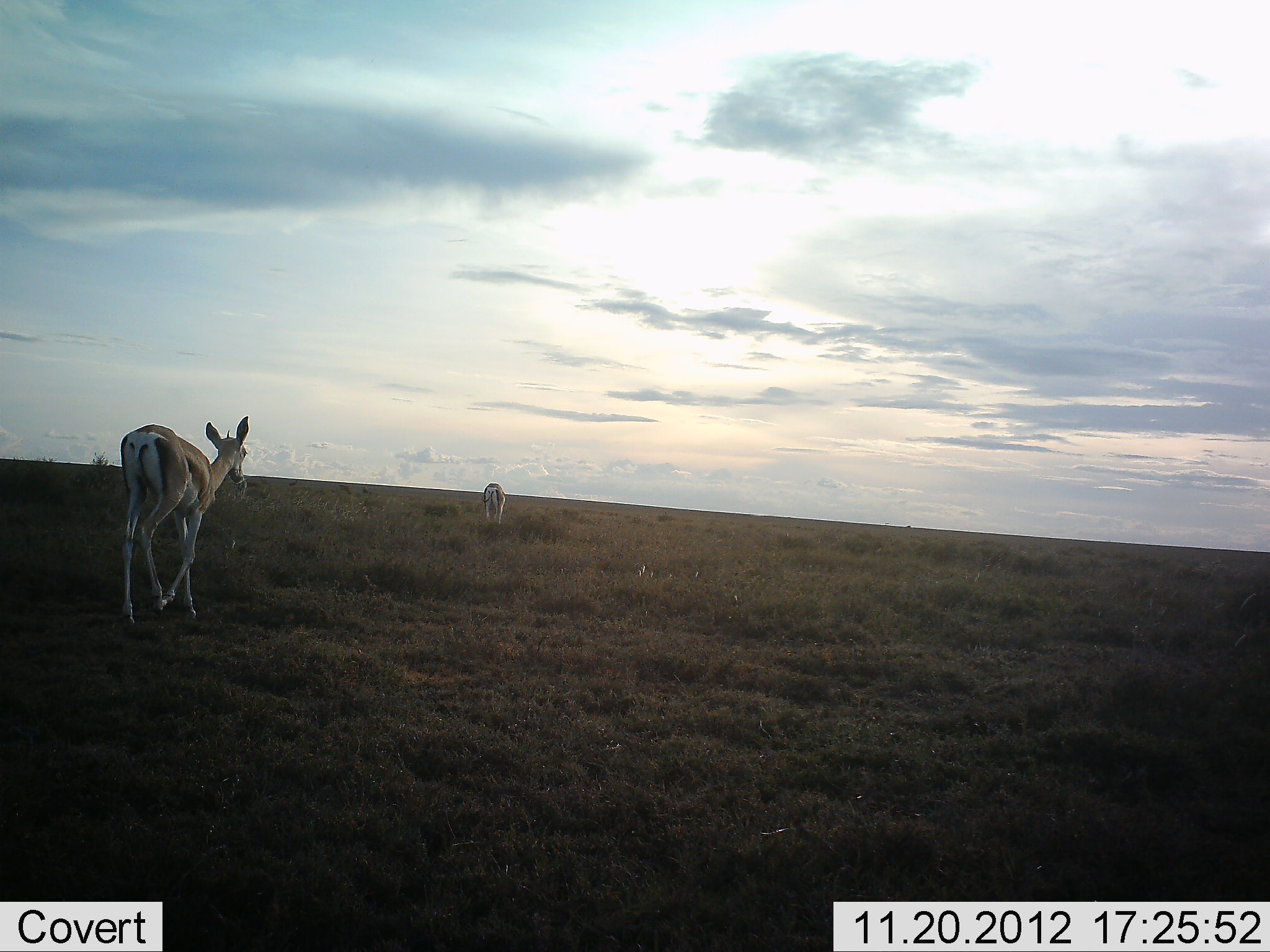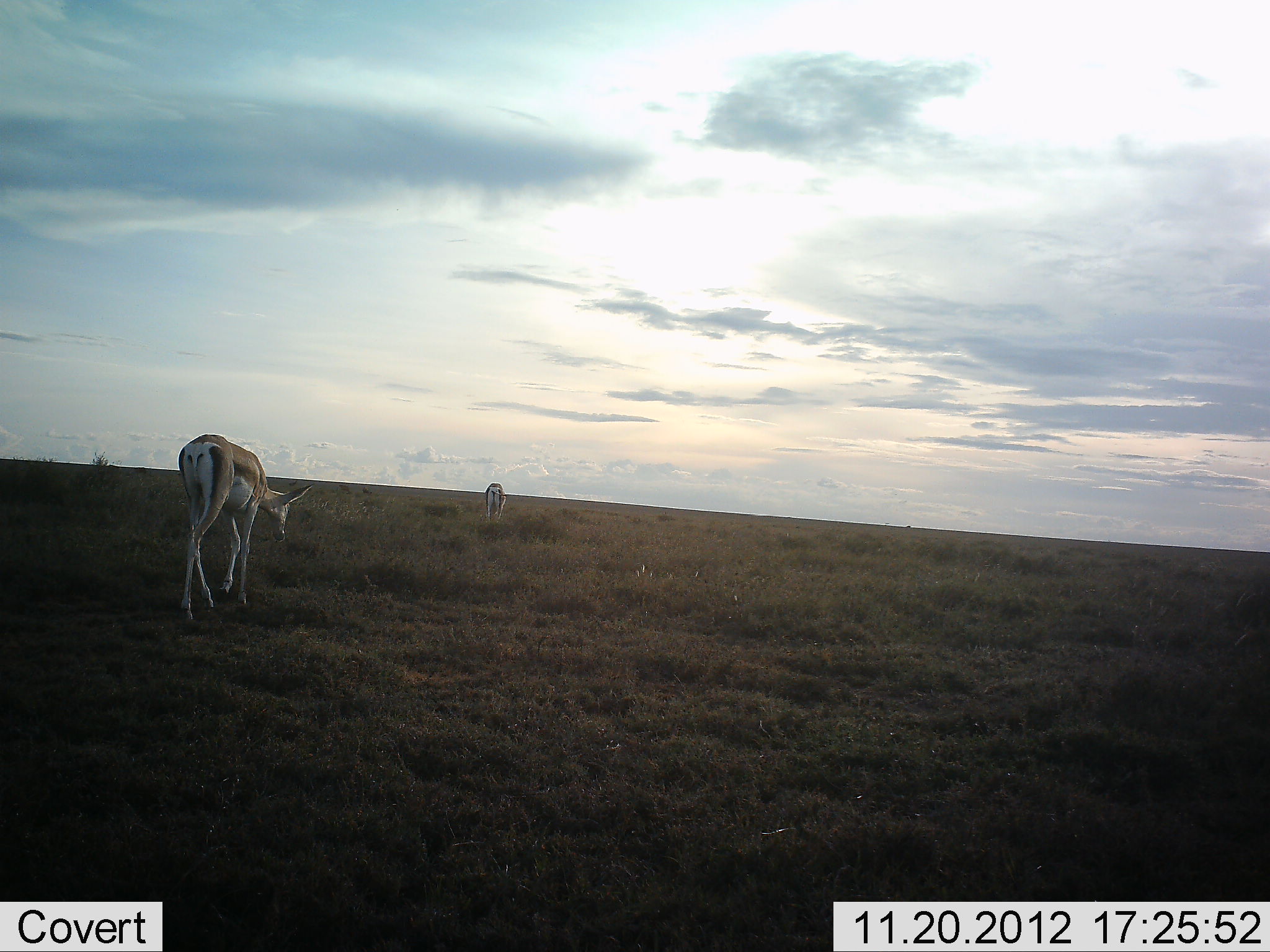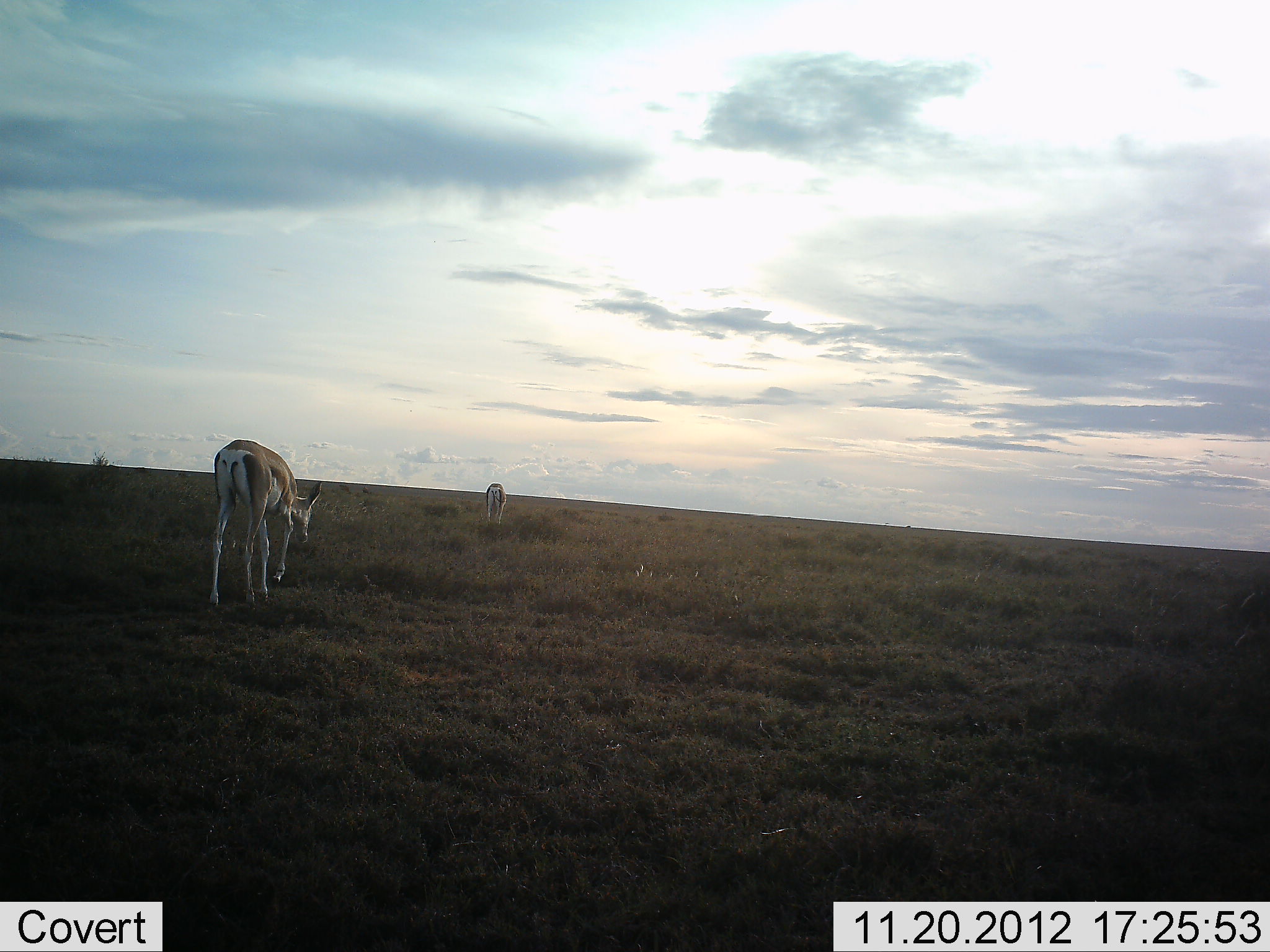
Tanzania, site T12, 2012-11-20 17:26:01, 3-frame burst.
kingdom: Animalia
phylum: Chordata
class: Mammalia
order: Artiodactyla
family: Bovidae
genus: Nanger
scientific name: Nanger granti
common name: grant's gazelle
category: gazellegrants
Gazellegrants (grant's gazelle) (Nanger granti), count 2. Behavior (volunteer vote fractions): standing 10%, resting 0%, moving 100%, interacting 0%. Young present (vote fraction): 0%. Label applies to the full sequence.